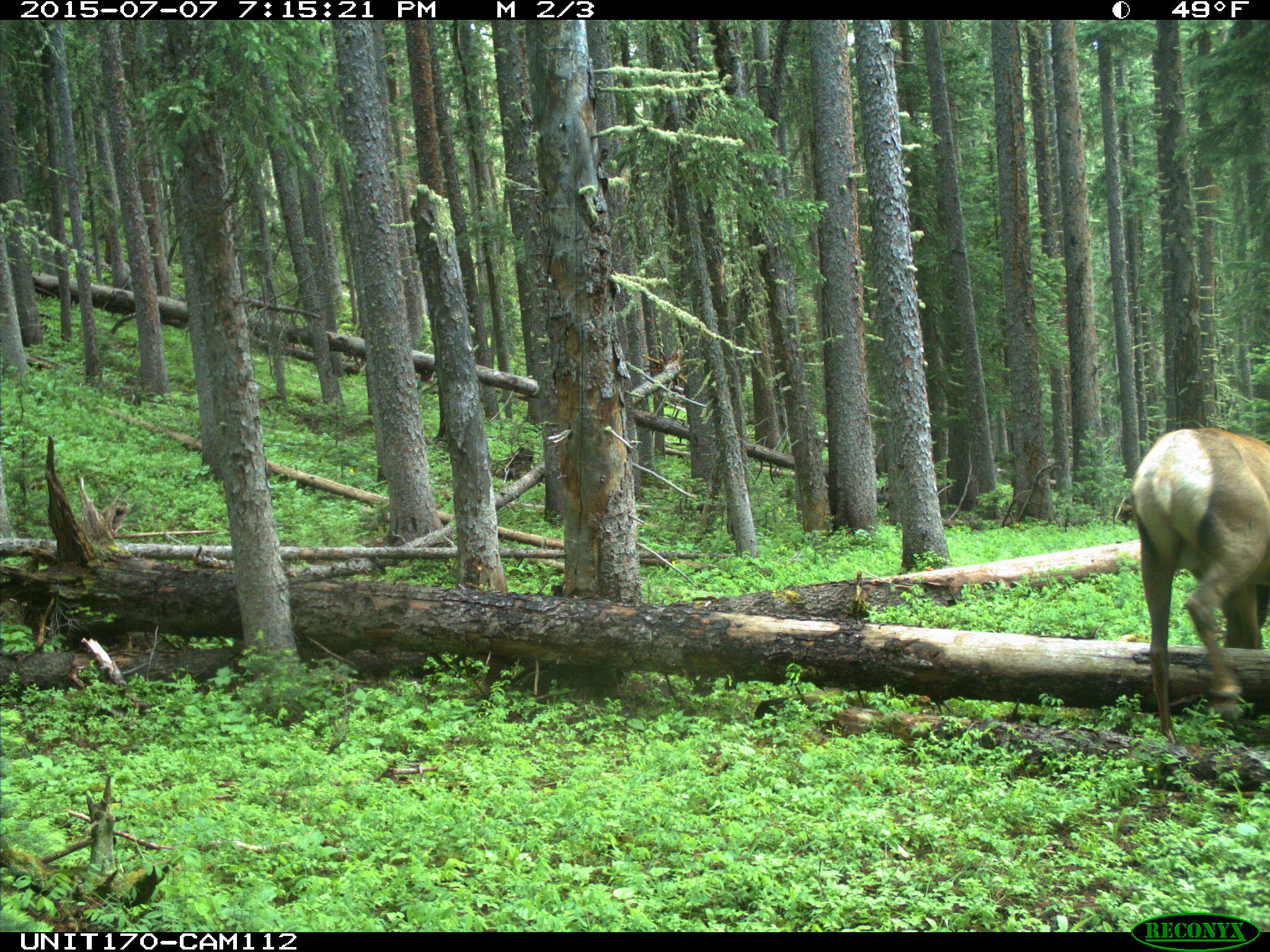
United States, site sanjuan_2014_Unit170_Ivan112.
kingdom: Animalia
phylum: Chordata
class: Mammalia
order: Artiodactyla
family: Cervidae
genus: Cervus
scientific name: Cervus elaphus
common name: red deer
Cervus elaphus (red deer).